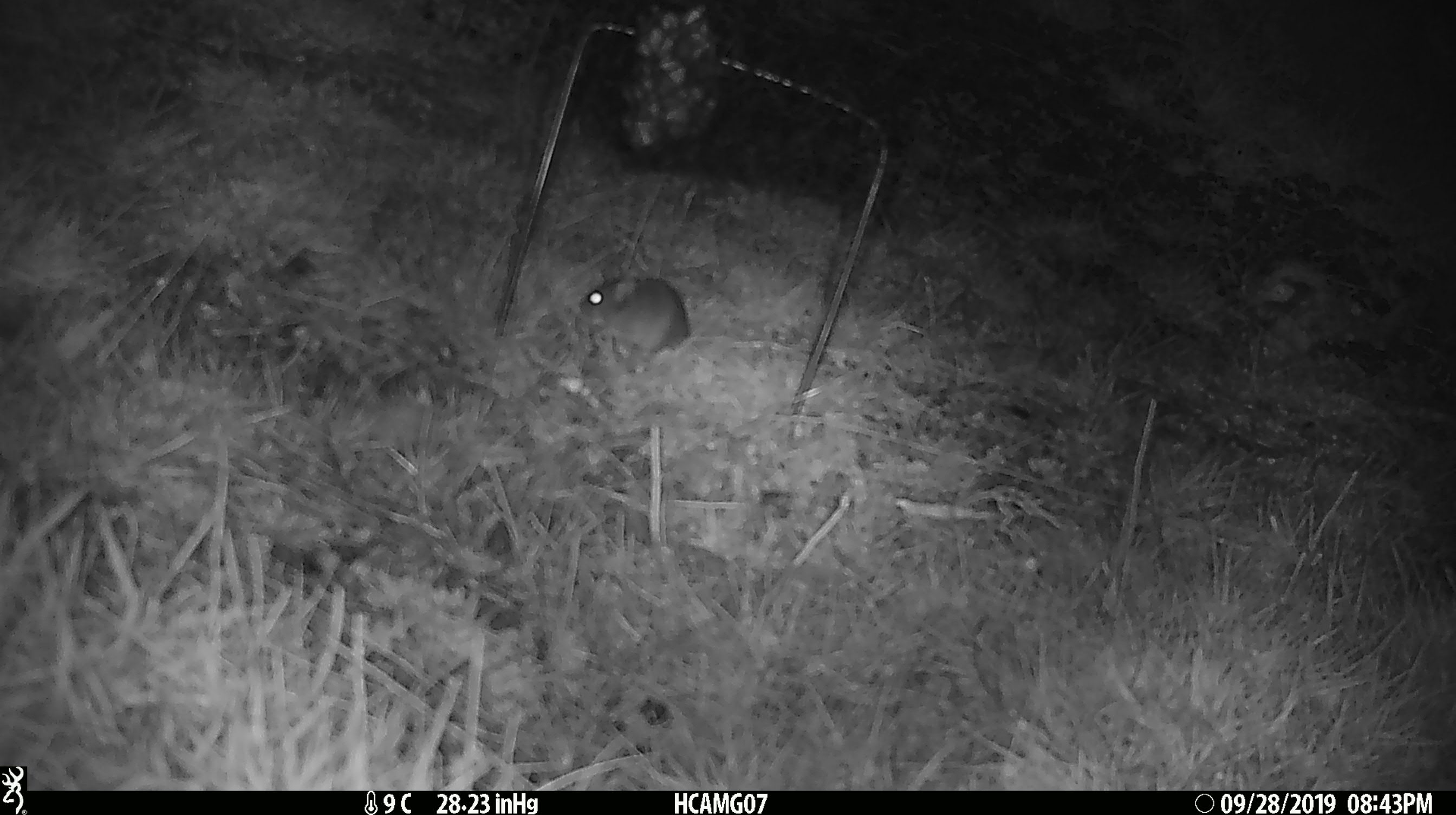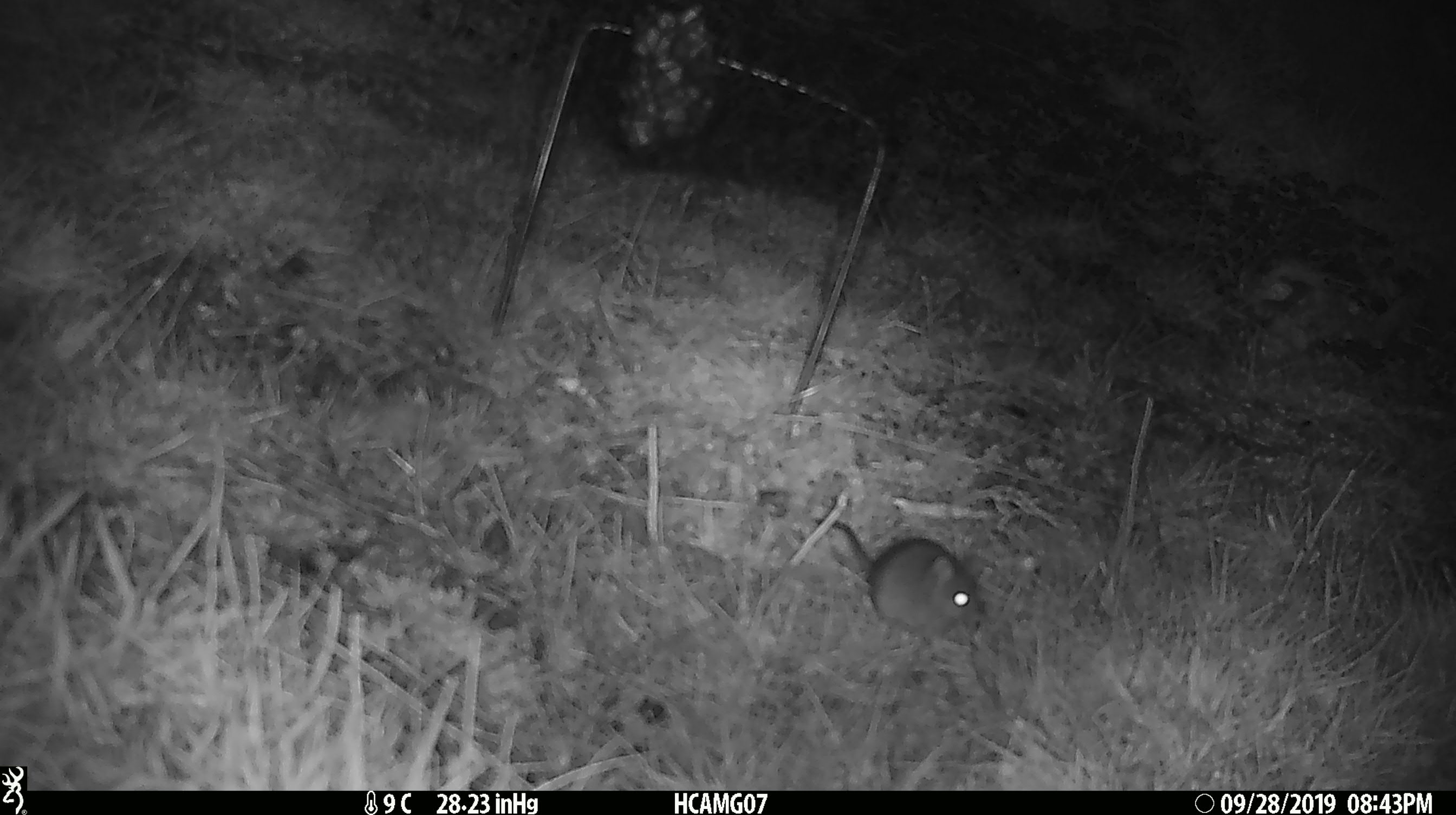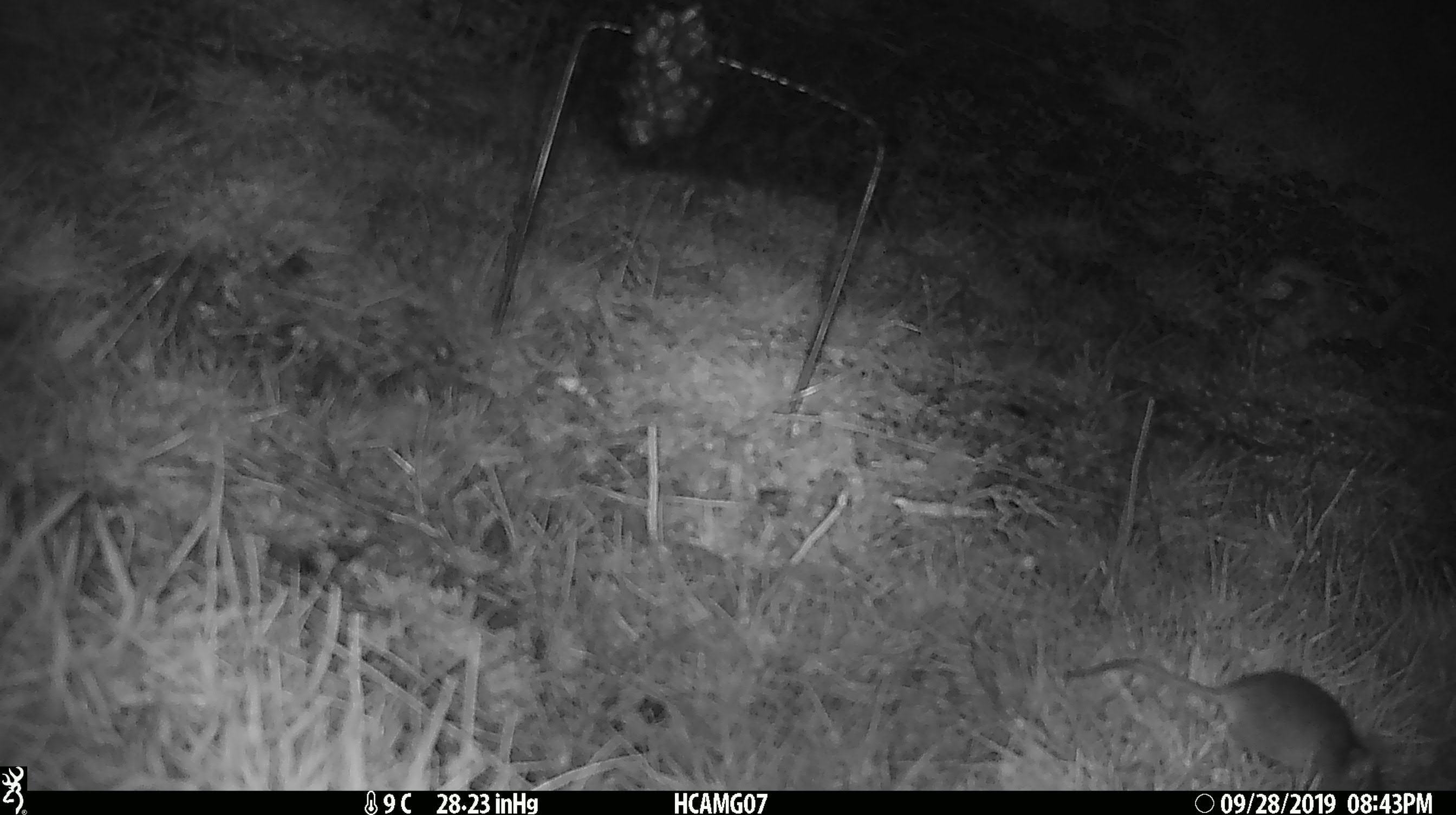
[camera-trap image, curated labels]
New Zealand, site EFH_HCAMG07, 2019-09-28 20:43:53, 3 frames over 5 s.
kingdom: Animalia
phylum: Chordata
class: Mammalia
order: Rodentia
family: Muridae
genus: Mus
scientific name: Mus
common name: mouse